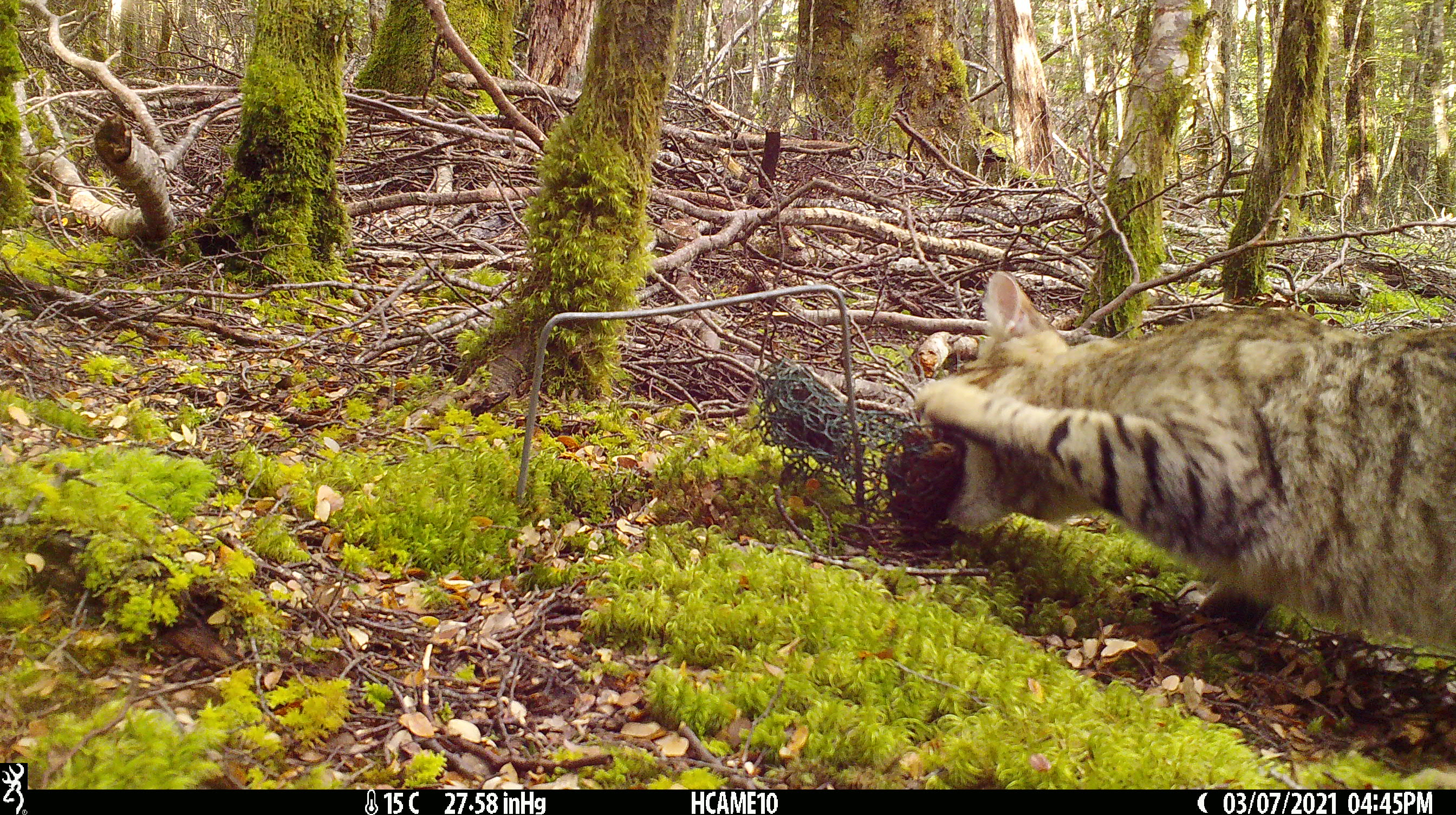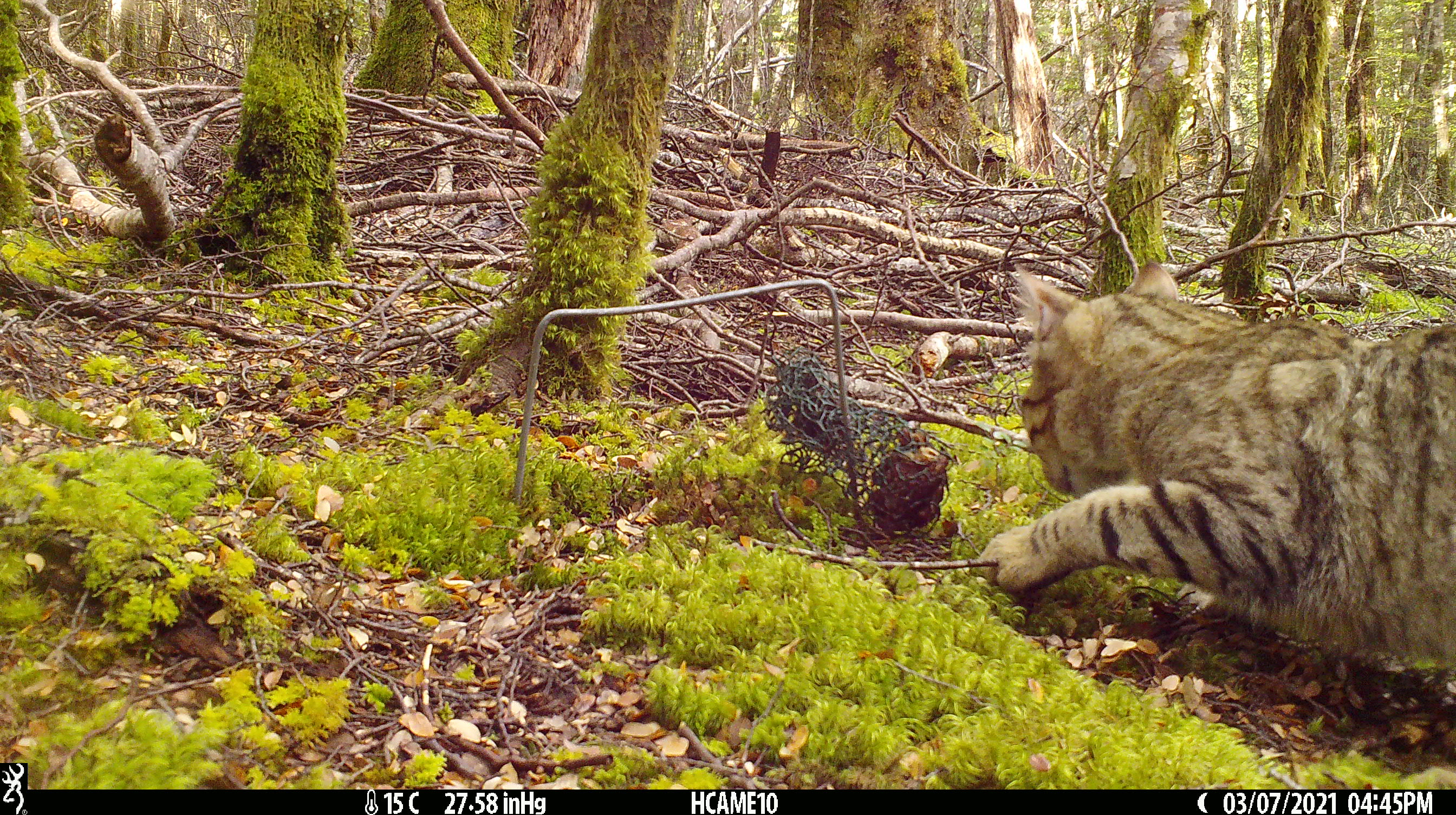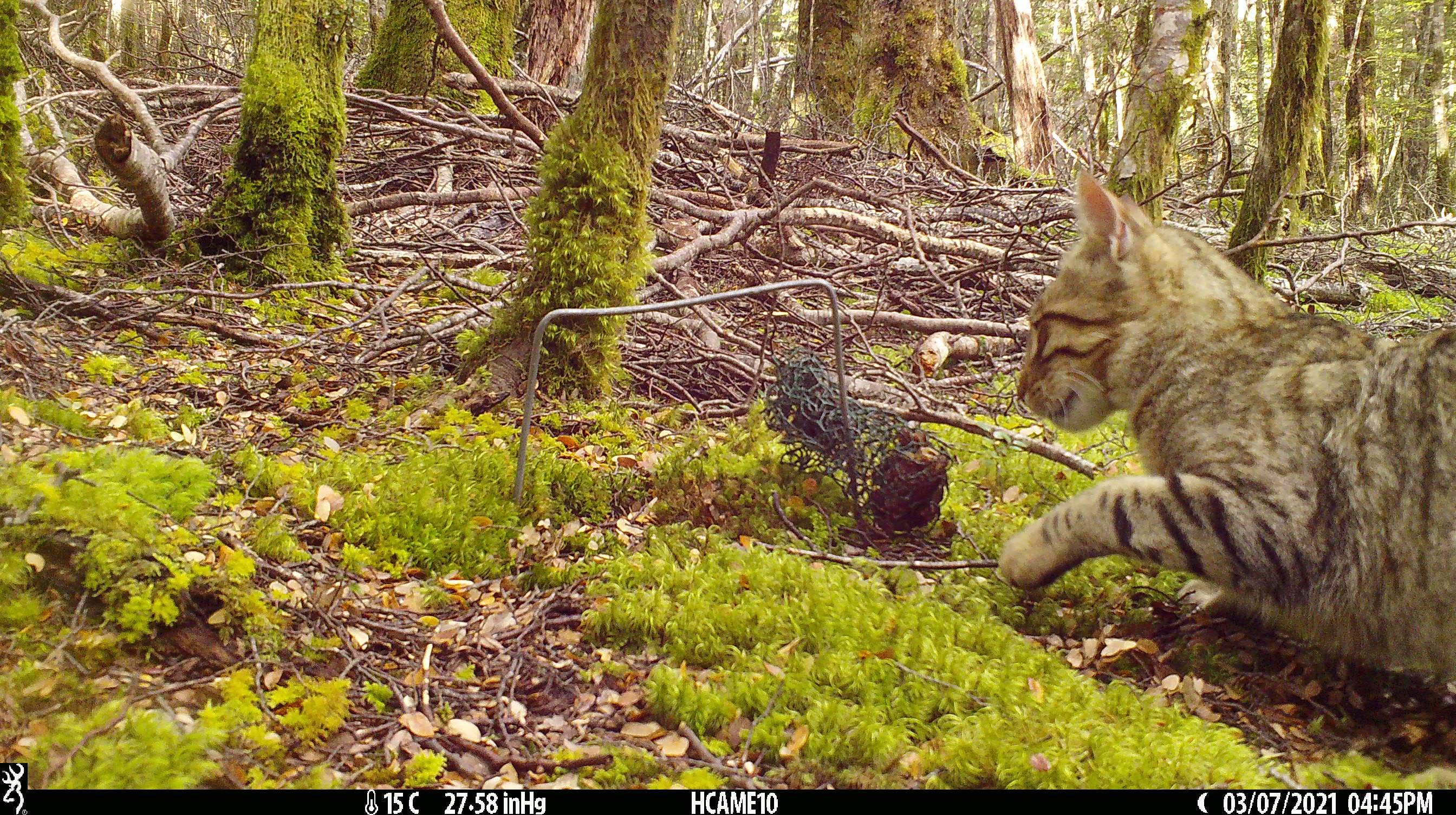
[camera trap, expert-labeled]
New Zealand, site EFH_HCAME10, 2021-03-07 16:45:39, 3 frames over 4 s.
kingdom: Animalia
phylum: Chordata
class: Mammalia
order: Carnivora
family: Felidae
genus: Felis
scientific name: Felis catus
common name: domestic cat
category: cat